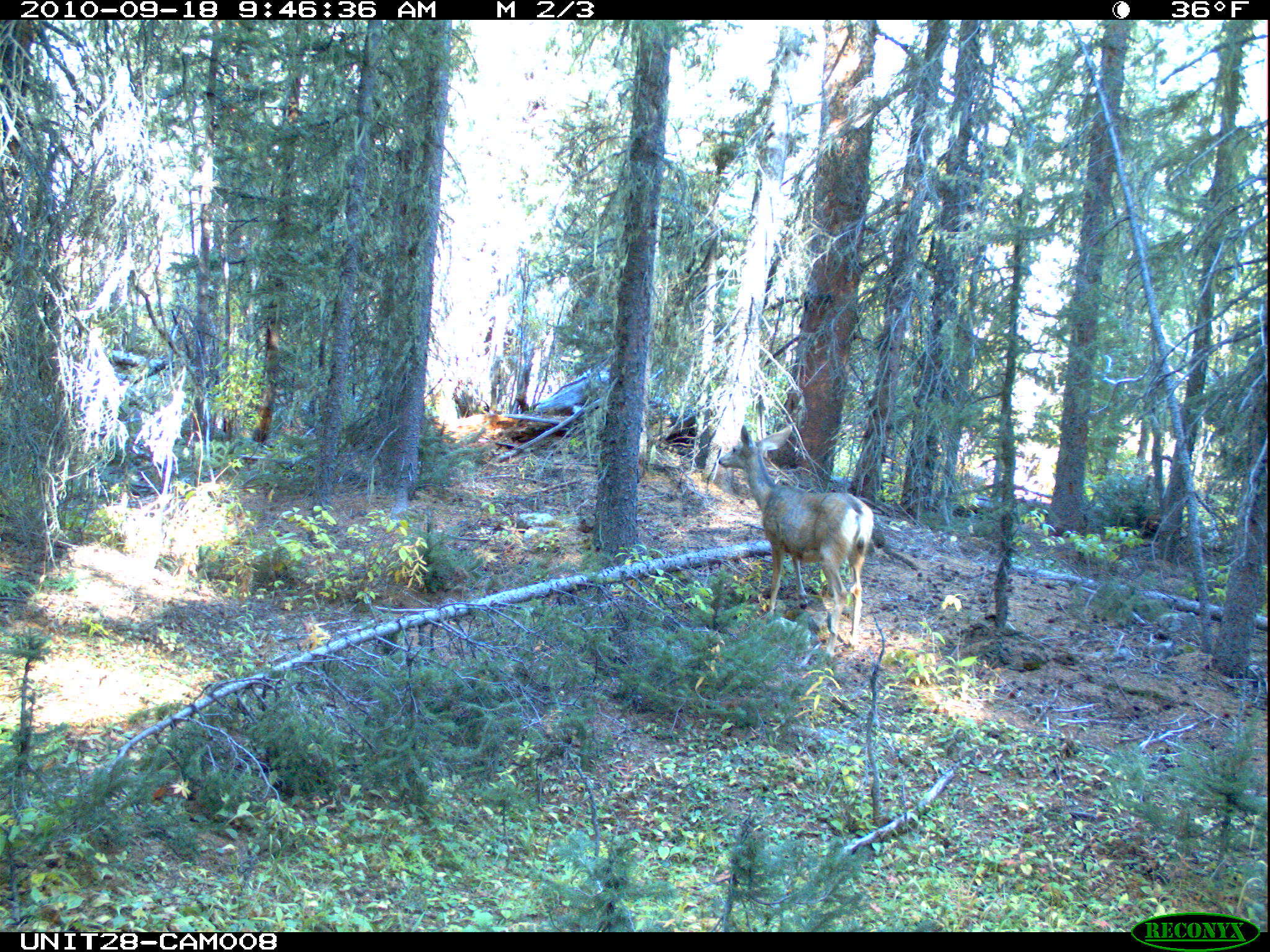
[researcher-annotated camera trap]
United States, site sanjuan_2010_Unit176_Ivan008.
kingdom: Animalia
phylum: Chordata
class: Mammalia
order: Artiodactyla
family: Cervidae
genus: Odocoileus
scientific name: Odocoileus hemionus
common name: mule deer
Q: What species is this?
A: Odocoileus hemionus (mule deer).